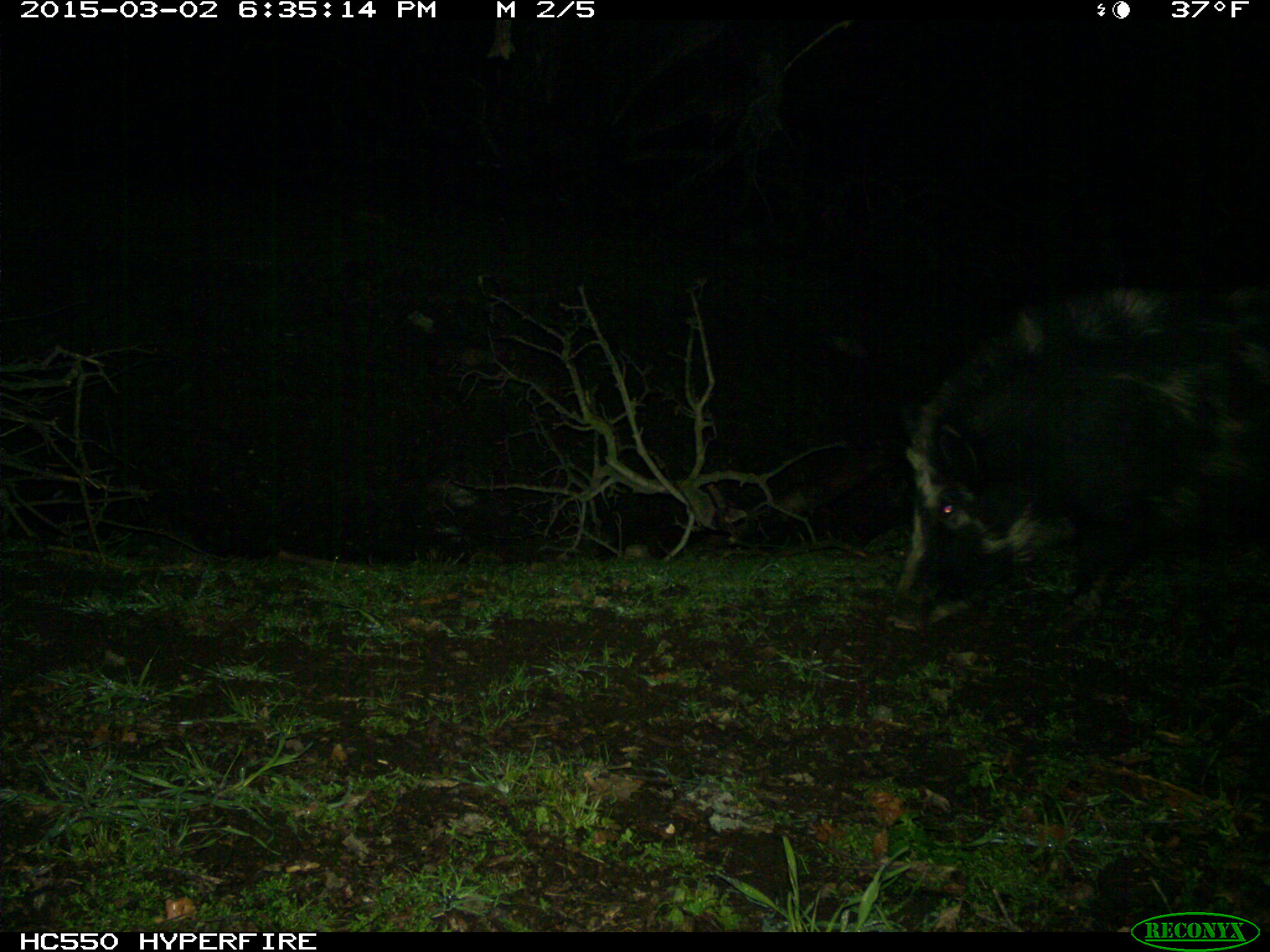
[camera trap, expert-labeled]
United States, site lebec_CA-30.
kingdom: Animalia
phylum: Chordata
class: Mammalia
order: Artiodactyla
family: Suidae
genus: Sus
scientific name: Sus scrofa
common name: wild boar